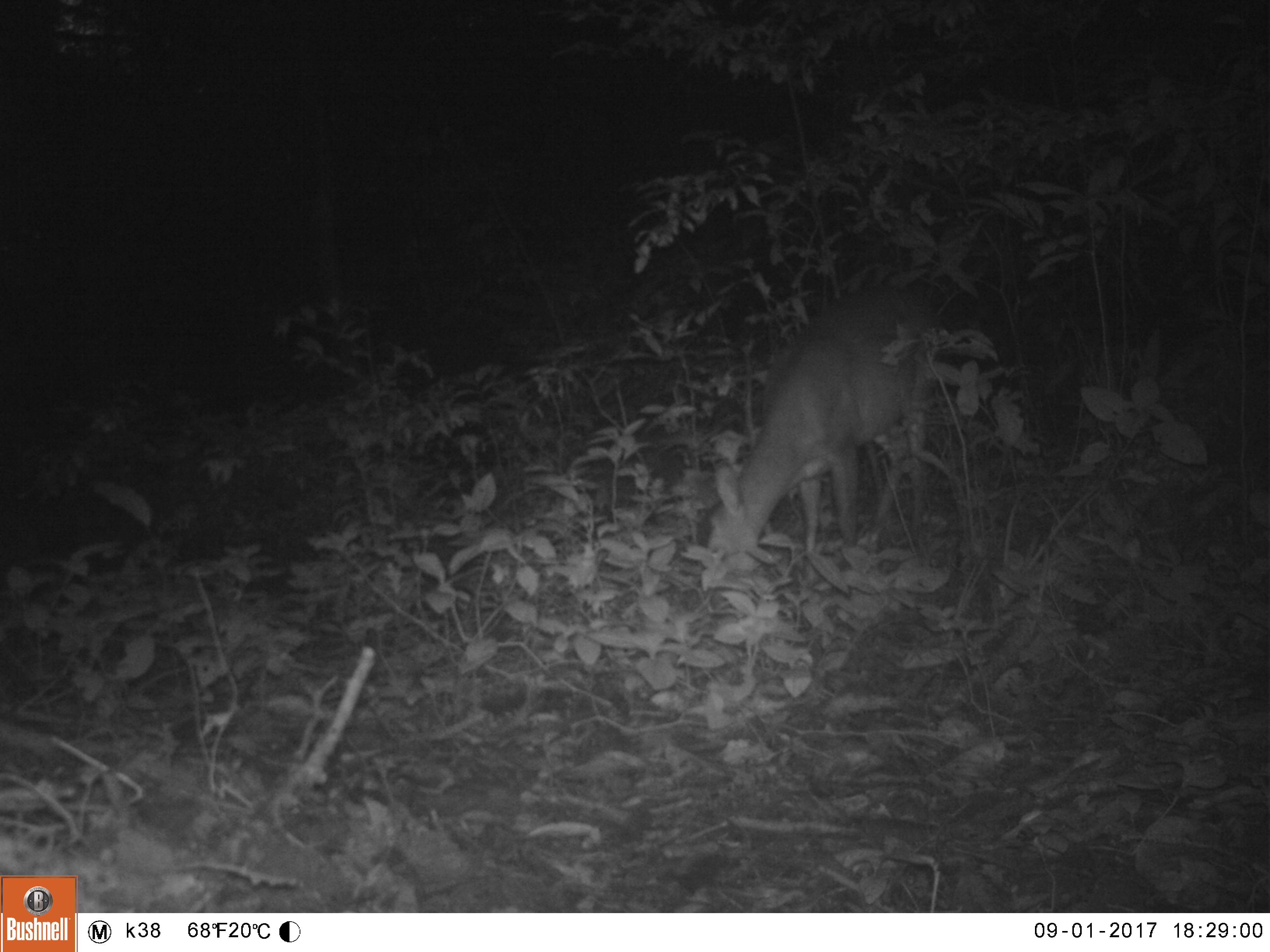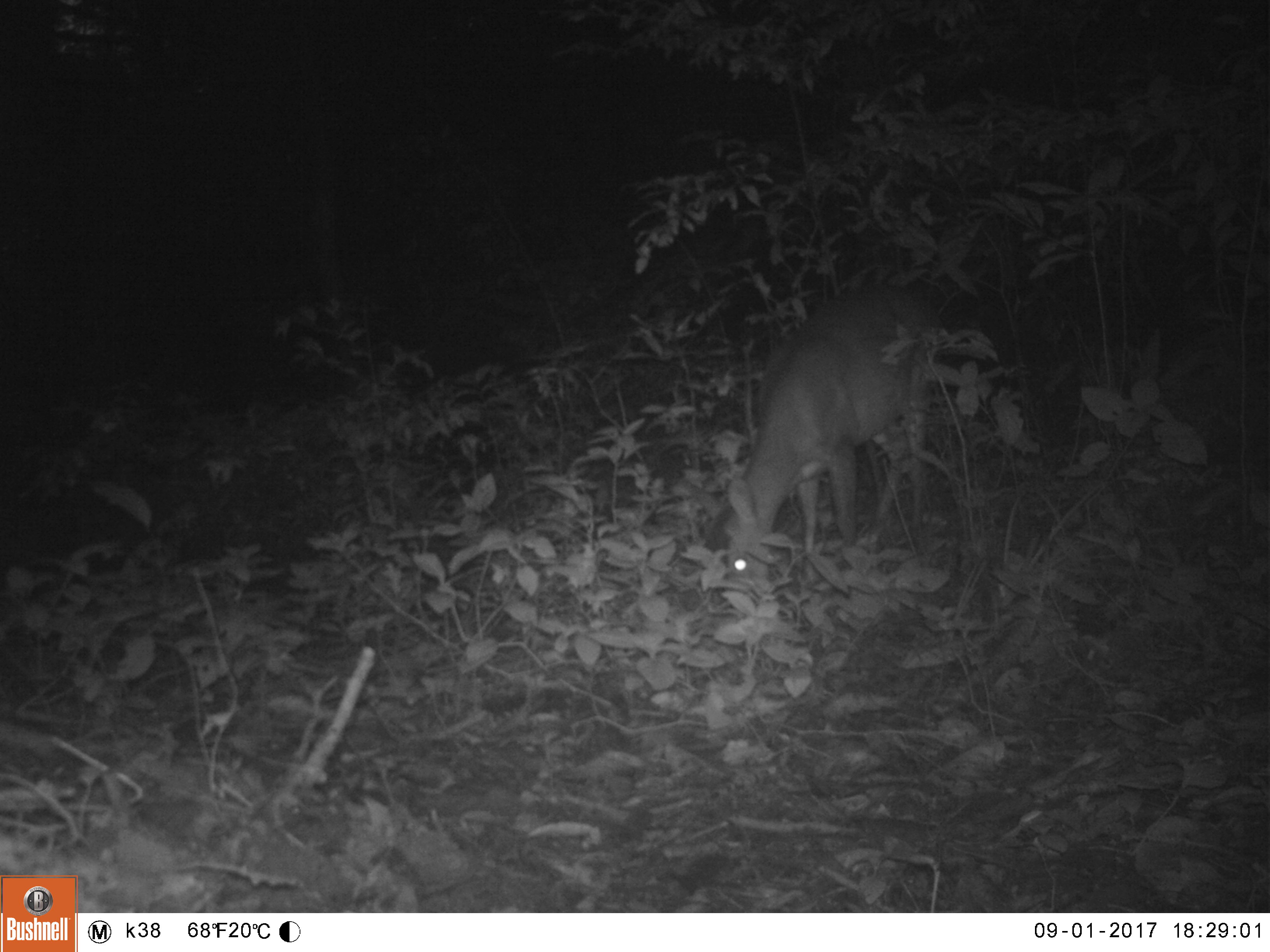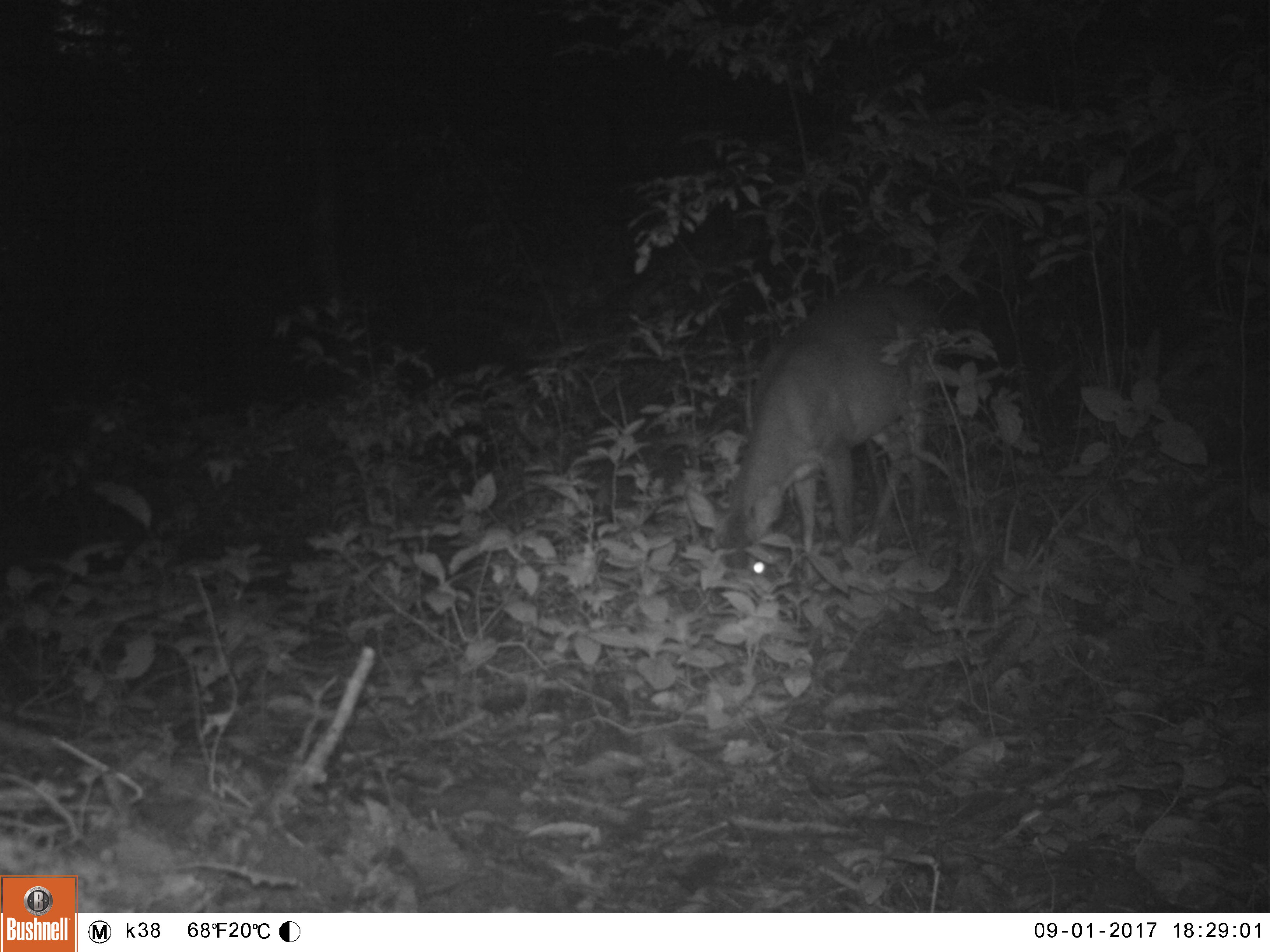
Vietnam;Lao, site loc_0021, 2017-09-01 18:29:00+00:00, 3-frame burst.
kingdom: Animalia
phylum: Chordata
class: Mammalia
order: Artiodactyla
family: Cervidae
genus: Muntiacus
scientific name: Muntiacus vuquangensis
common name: large-antlered muntjac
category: large antlered muntjac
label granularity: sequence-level